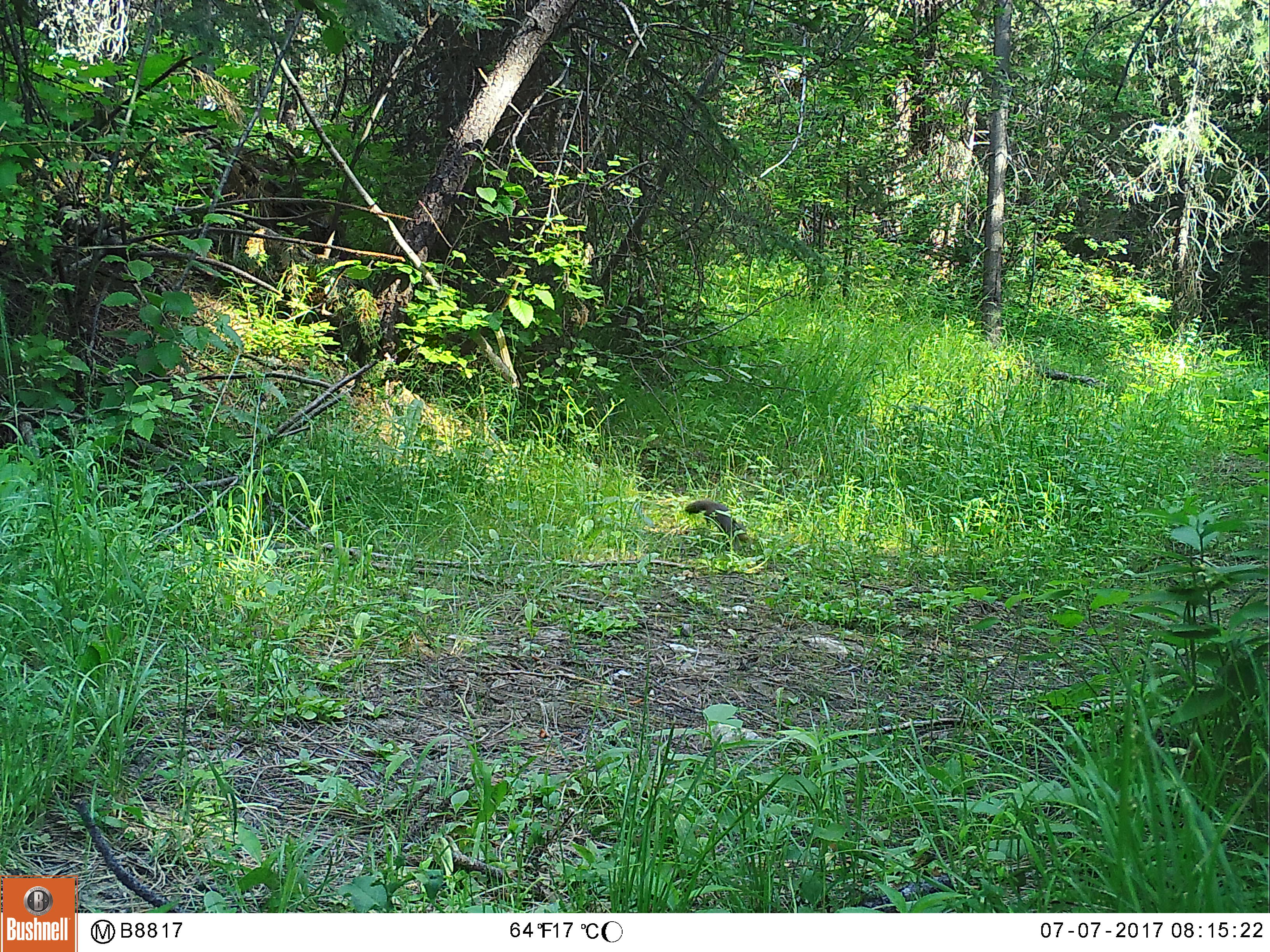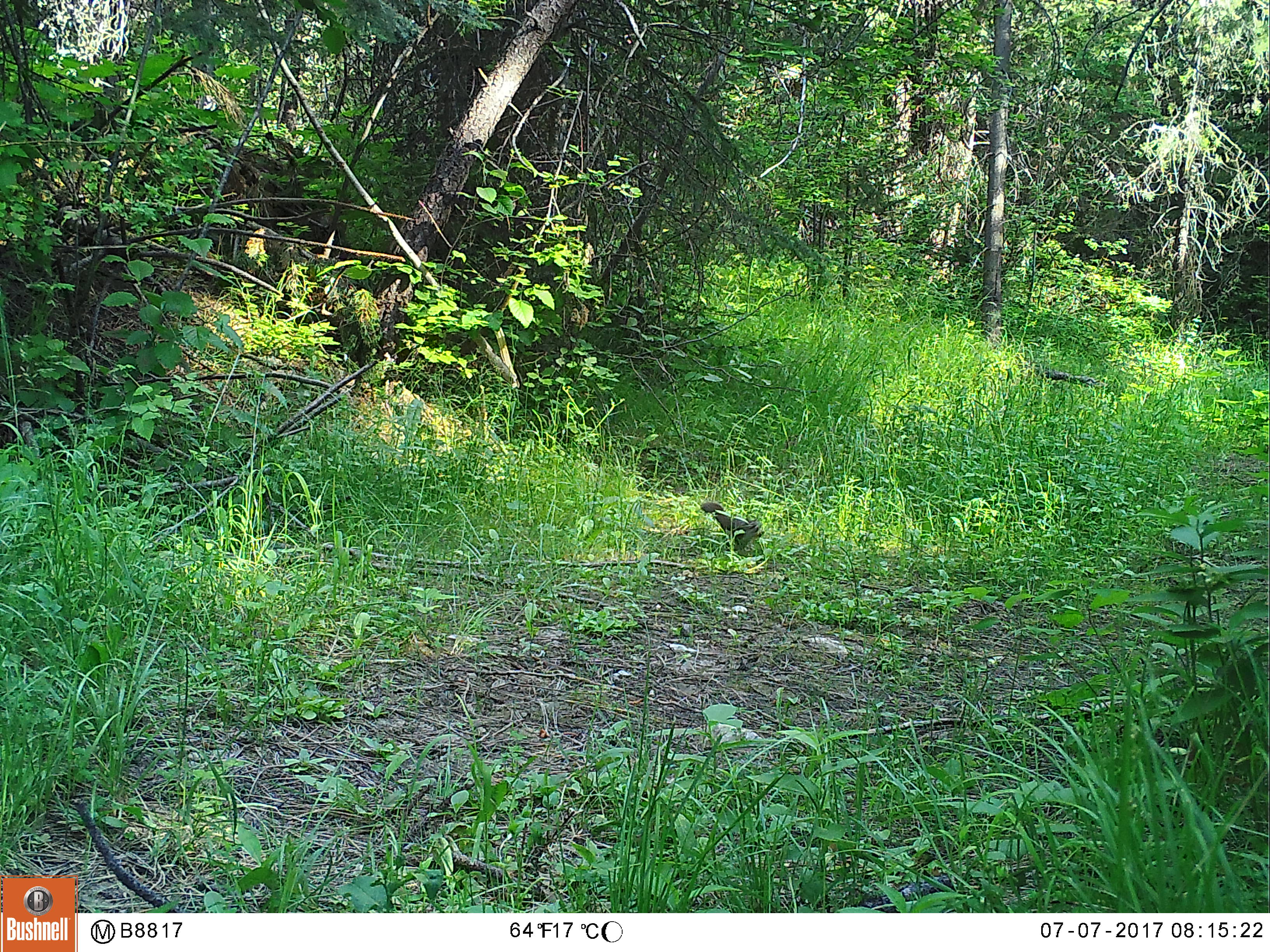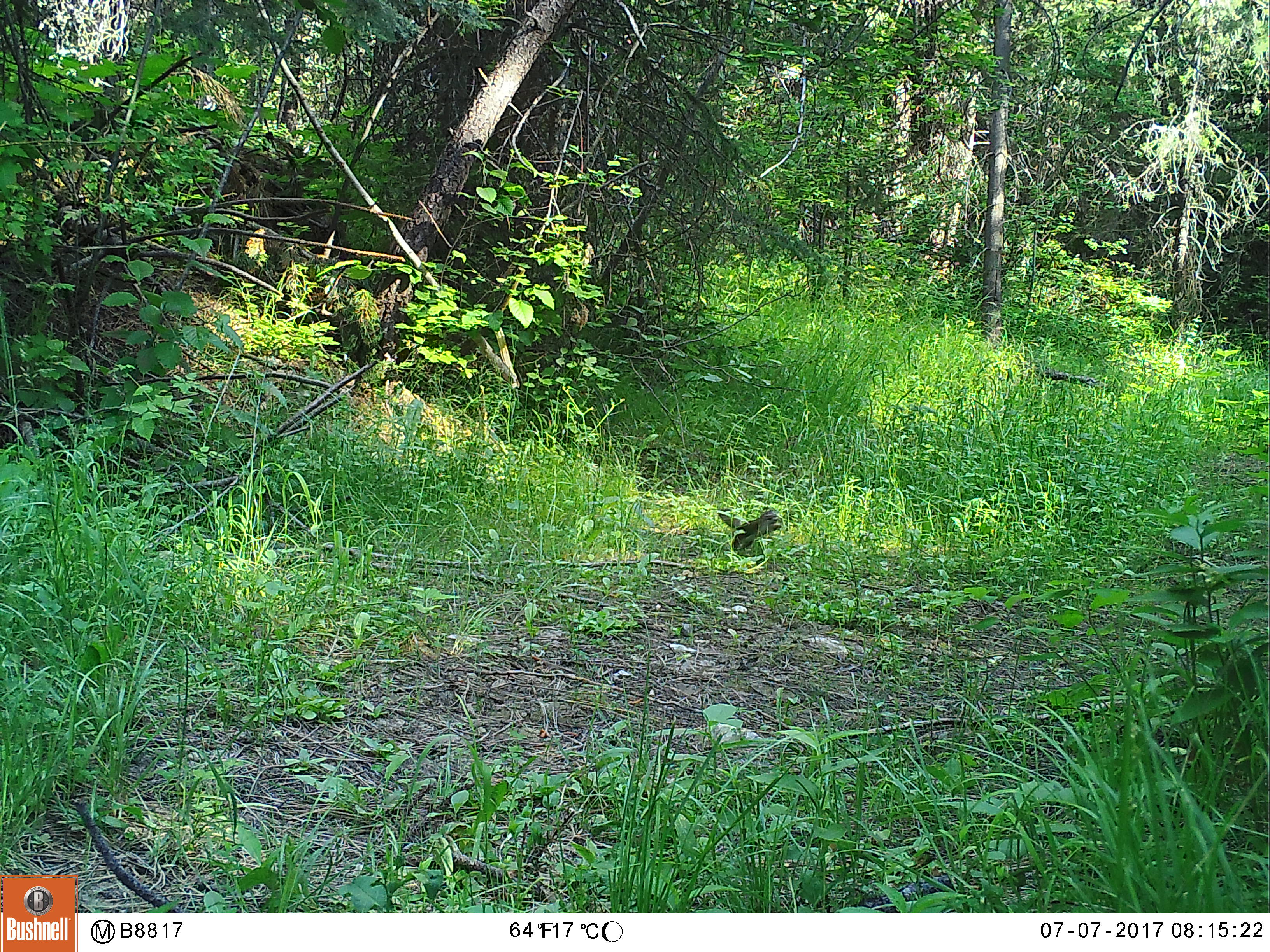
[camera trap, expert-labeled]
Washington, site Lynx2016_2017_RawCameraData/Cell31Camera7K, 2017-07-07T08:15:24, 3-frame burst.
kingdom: Animalia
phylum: Chordata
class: Mammalia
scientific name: Mammalia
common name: small mammal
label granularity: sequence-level